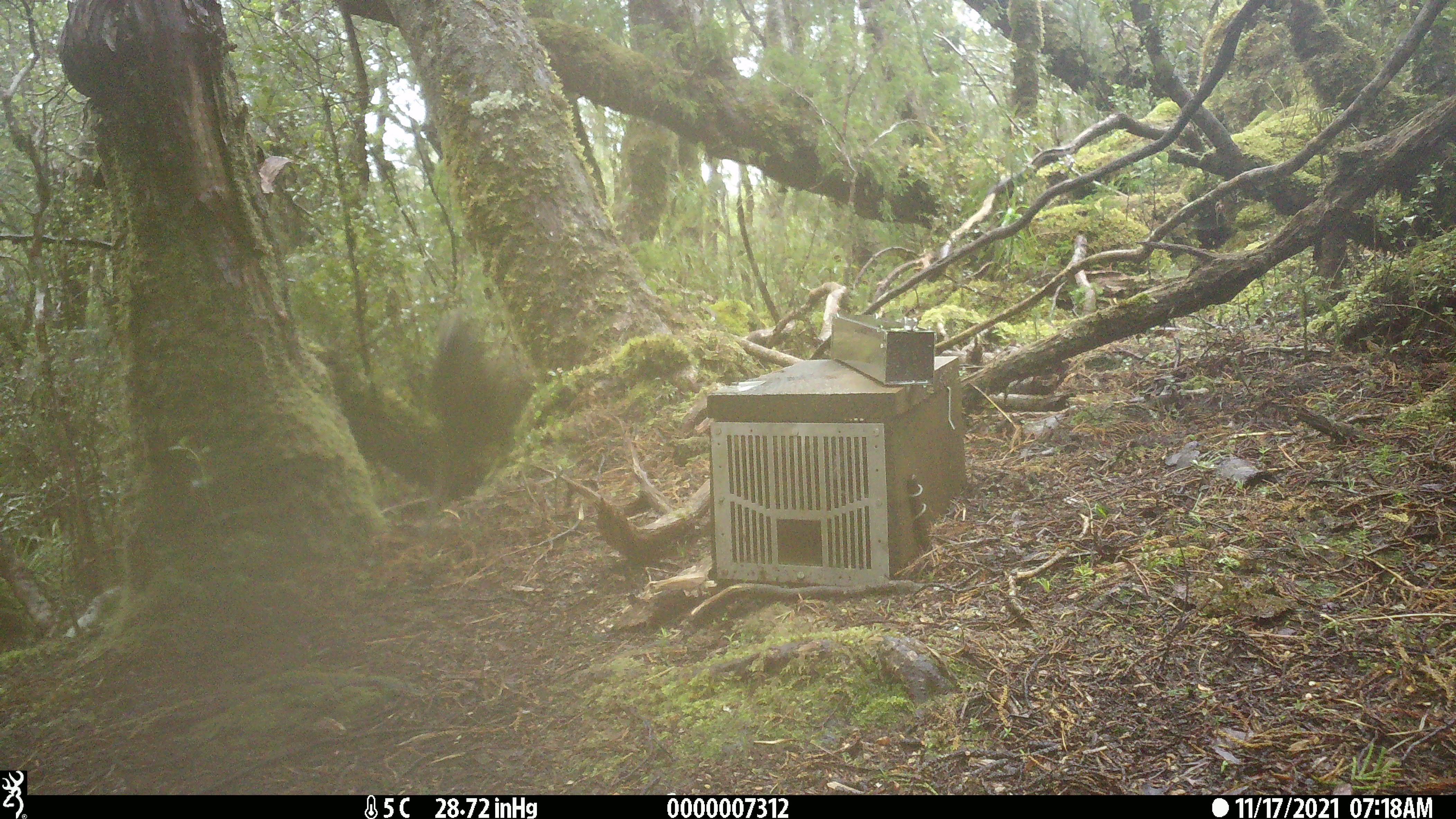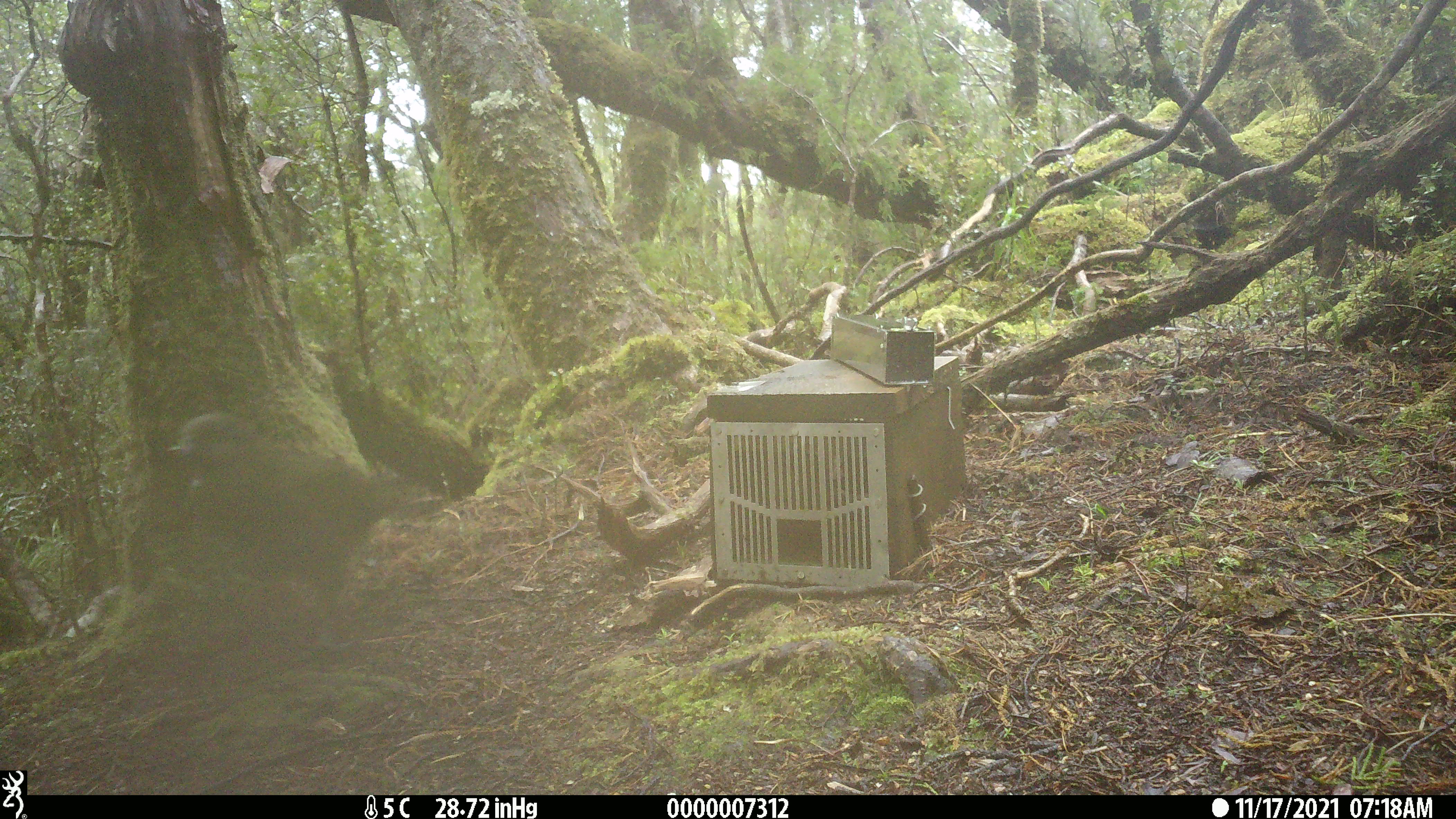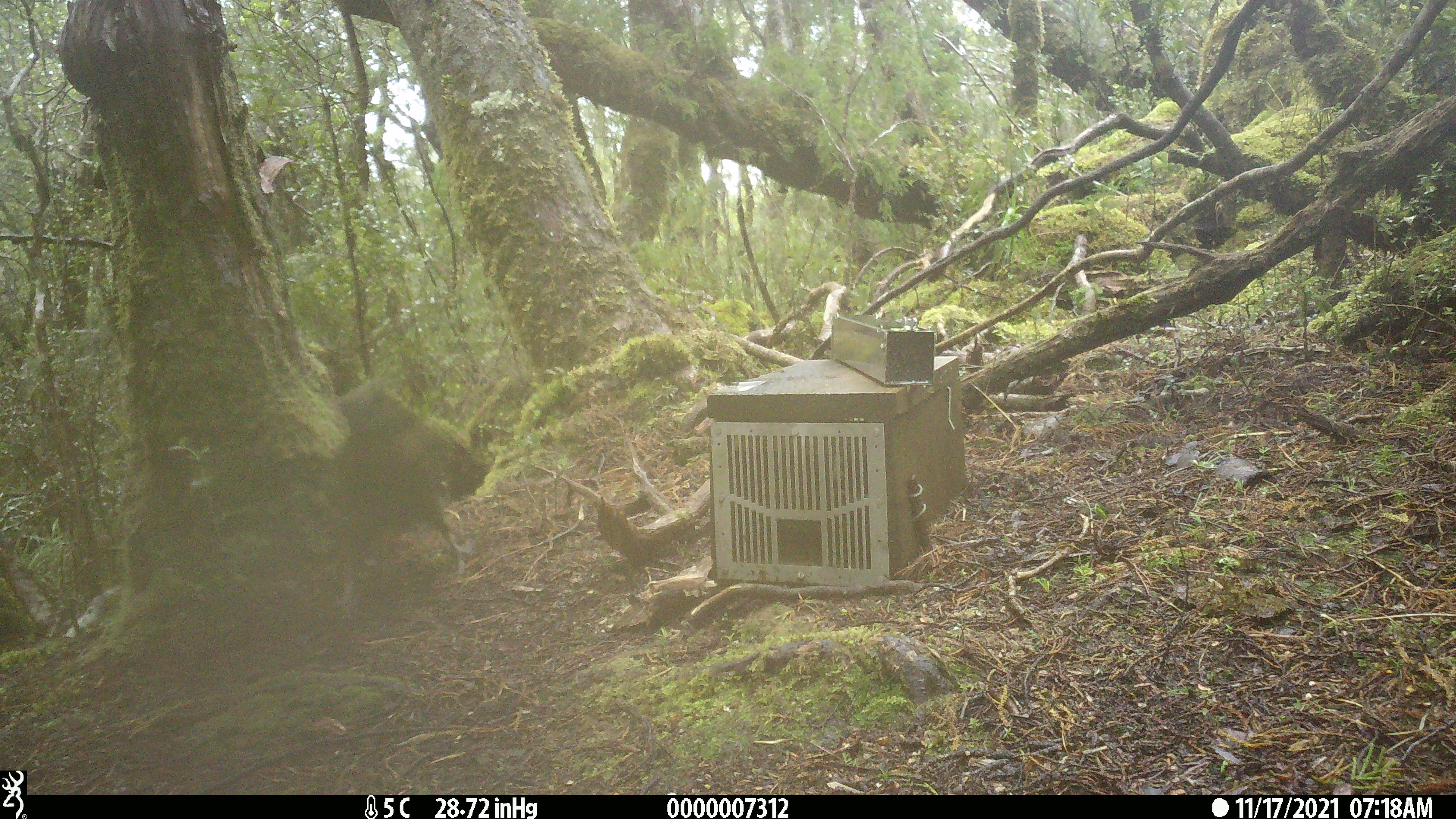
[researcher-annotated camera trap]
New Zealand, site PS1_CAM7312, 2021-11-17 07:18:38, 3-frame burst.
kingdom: Animalia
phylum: Chordata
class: Aves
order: Psittaciformes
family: Strigopidae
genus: Nestor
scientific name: Nestor notabilis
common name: kea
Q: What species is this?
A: Kea (Nestor notabilis).